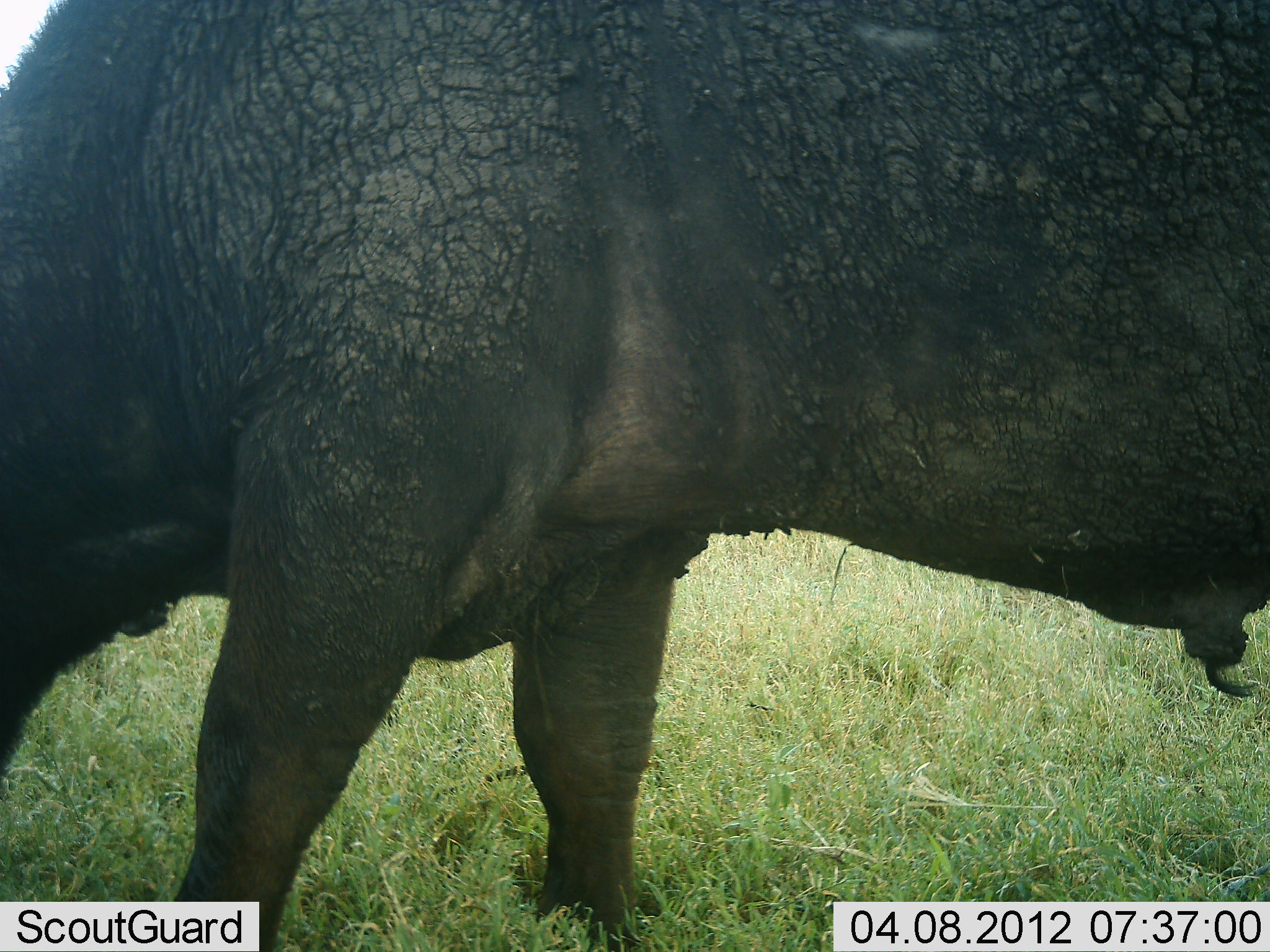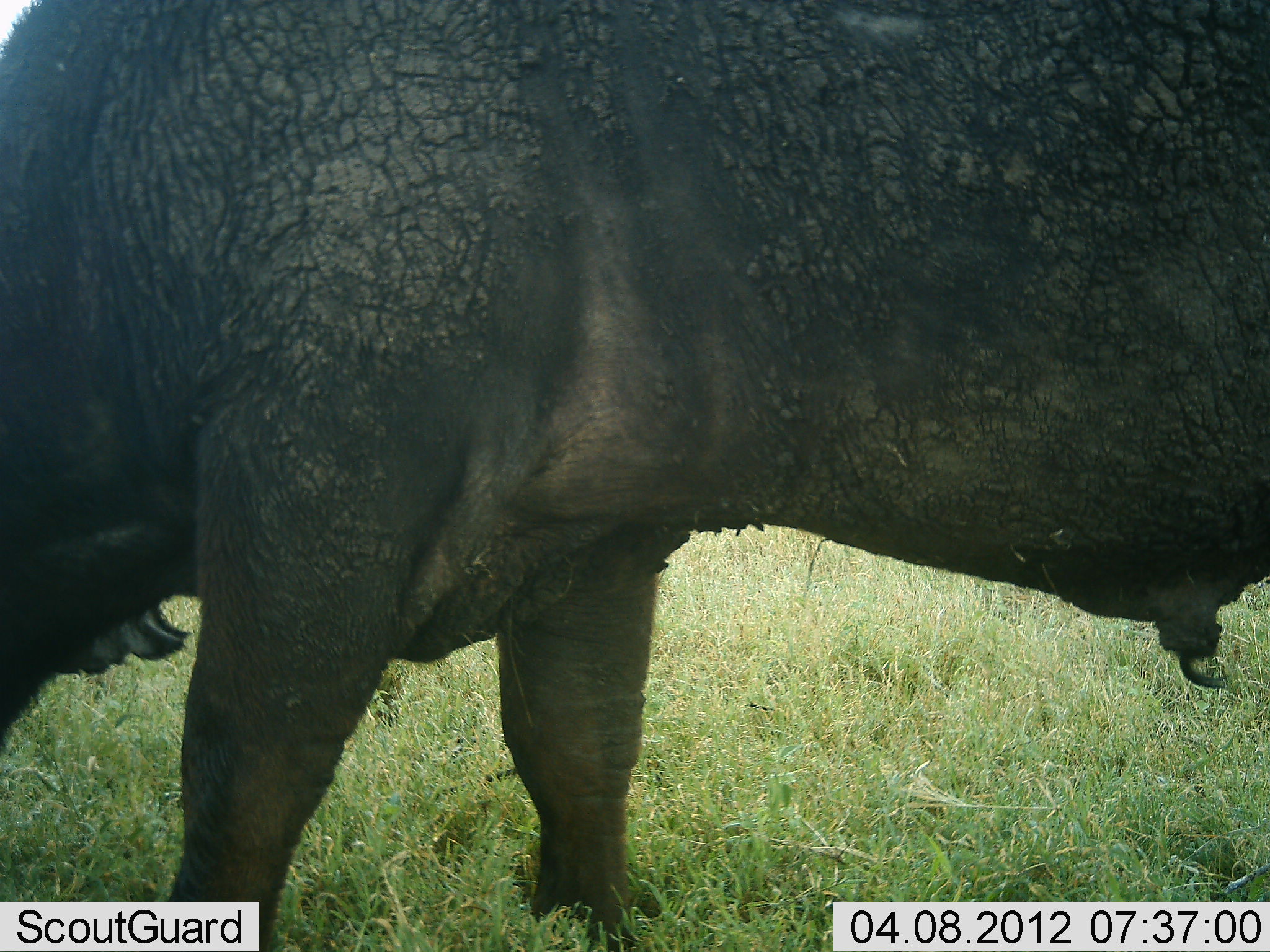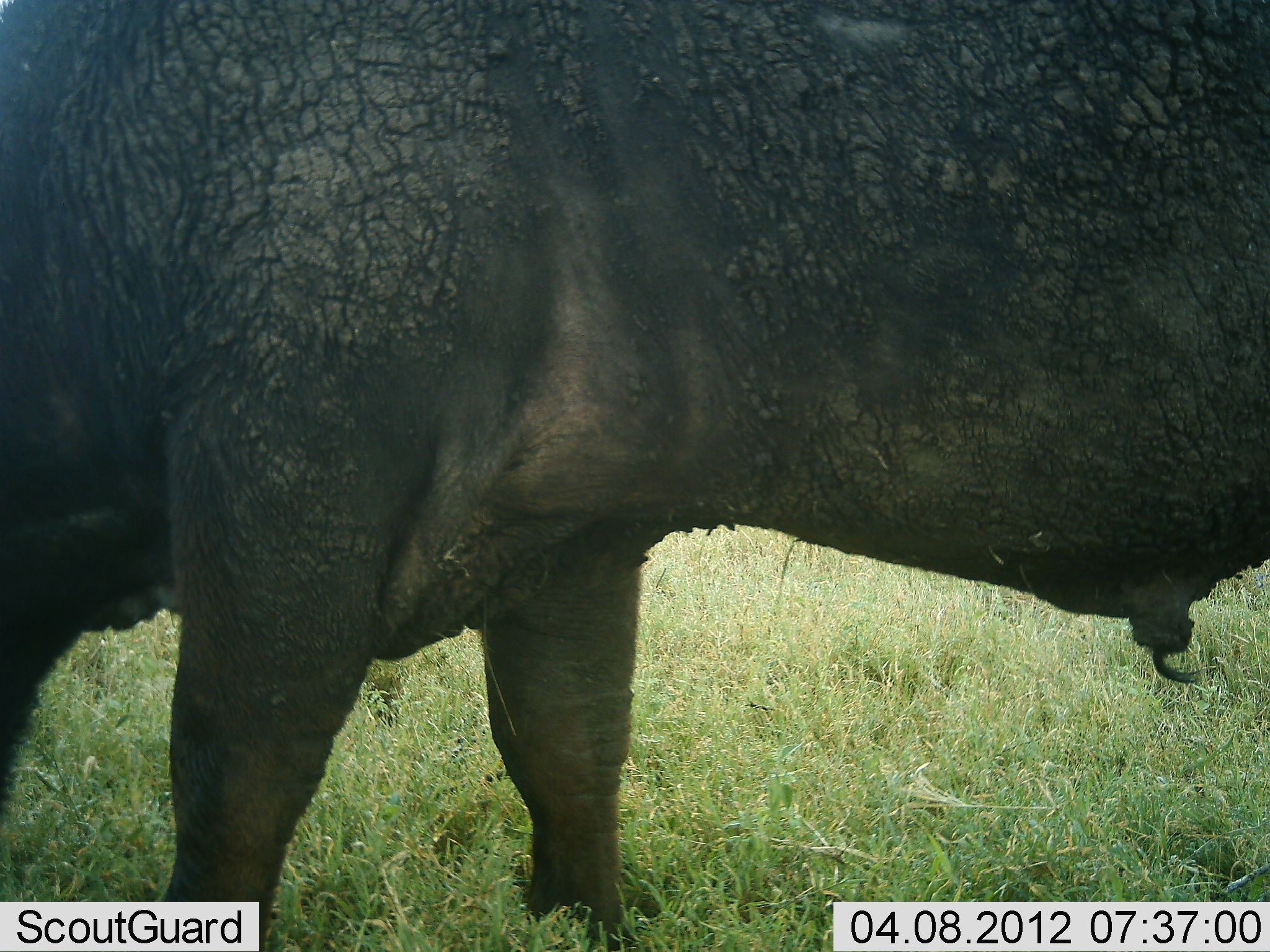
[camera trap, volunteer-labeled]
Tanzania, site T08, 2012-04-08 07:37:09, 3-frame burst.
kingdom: Animalia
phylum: Chordata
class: Mammalia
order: Artiodactyla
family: Bovidae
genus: Syncerus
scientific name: Syncerus caffer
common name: cape buffalo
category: buffalo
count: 1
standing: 36%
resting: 0%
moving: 0%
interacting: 0%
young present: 0%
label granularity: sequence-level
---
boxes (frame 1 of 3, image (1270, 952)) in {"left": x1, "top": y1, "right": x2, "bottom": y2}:
animal: {"left": 0, "top": 2, "right": 1269, "bottom": 951}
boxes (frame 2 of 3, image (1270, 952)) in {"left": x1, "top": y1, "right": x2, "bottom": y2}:
animal: {"left": 2, "top": 0, "right": 1269, "bottom": 951}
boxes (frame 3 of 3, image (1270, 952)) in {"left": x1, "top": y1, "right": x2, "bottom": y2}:
animal: {"left": 1, "top": 1, "right": 1270, "bottom": 950}